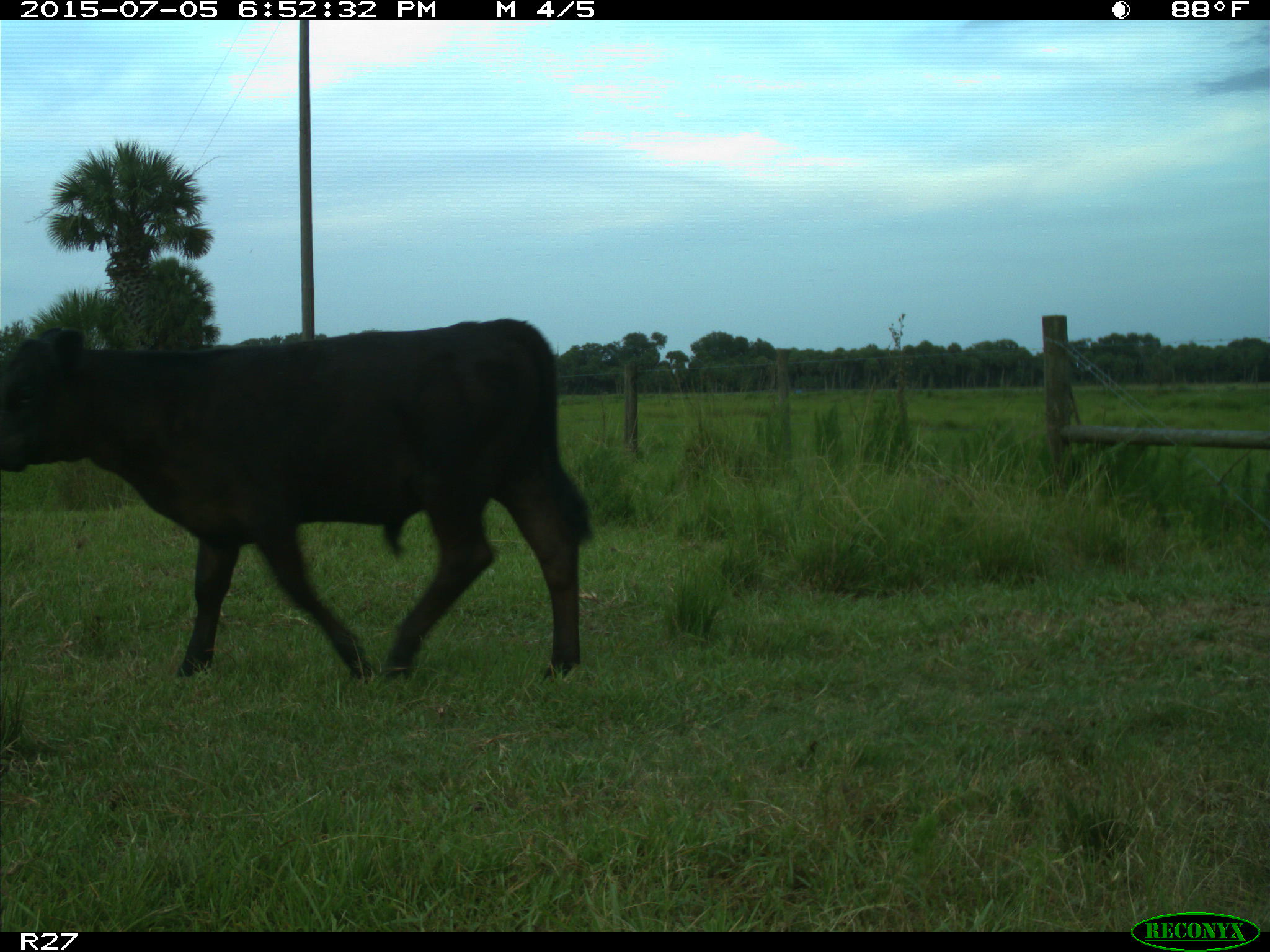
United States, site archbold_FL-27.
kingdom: Animalia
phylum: Chordata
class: Mammalia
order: Artiodactyla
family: Bovidae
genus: Bos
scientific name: Bos taurus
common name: domestic cow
Bos taurus (domestic cow).